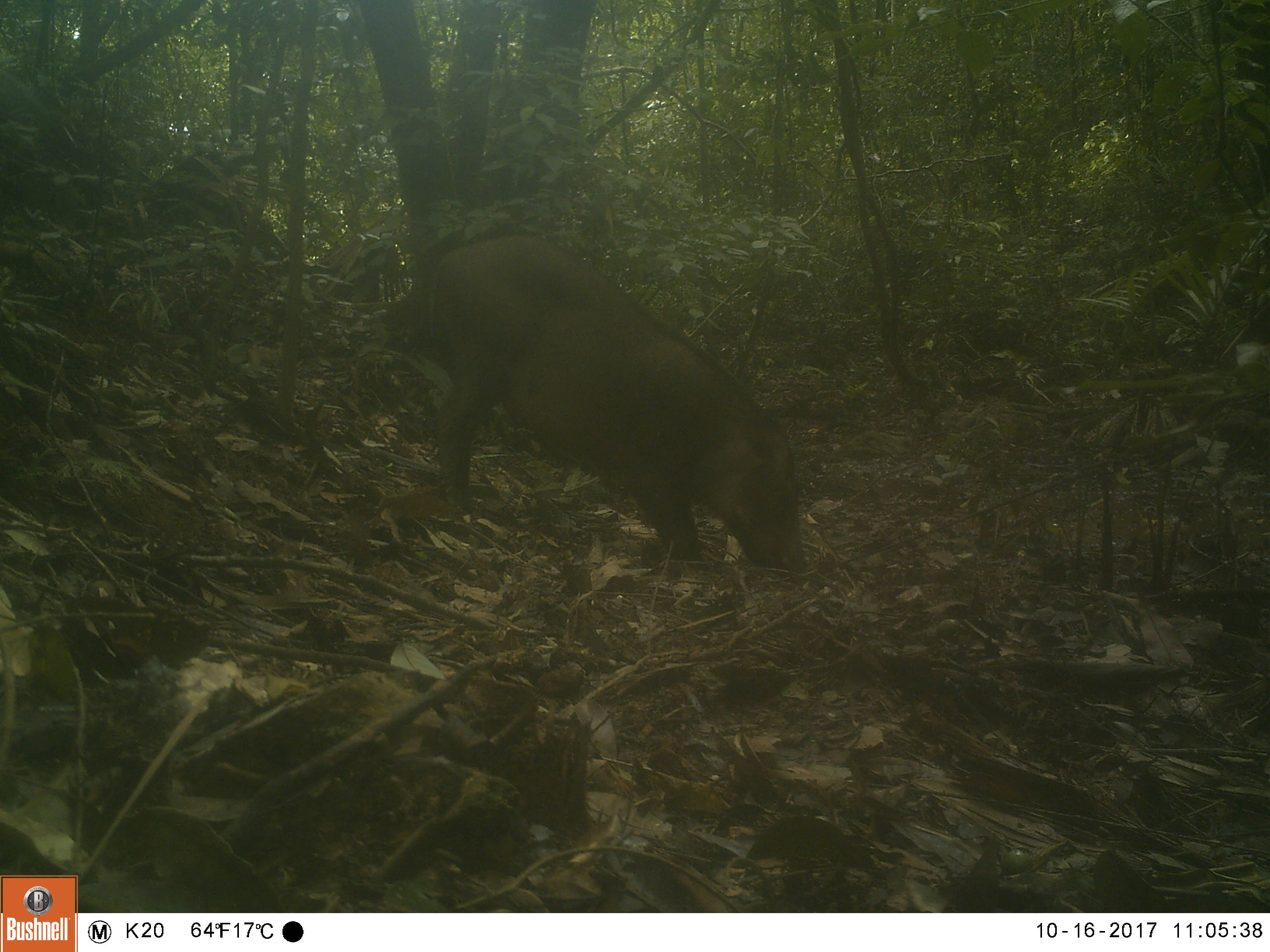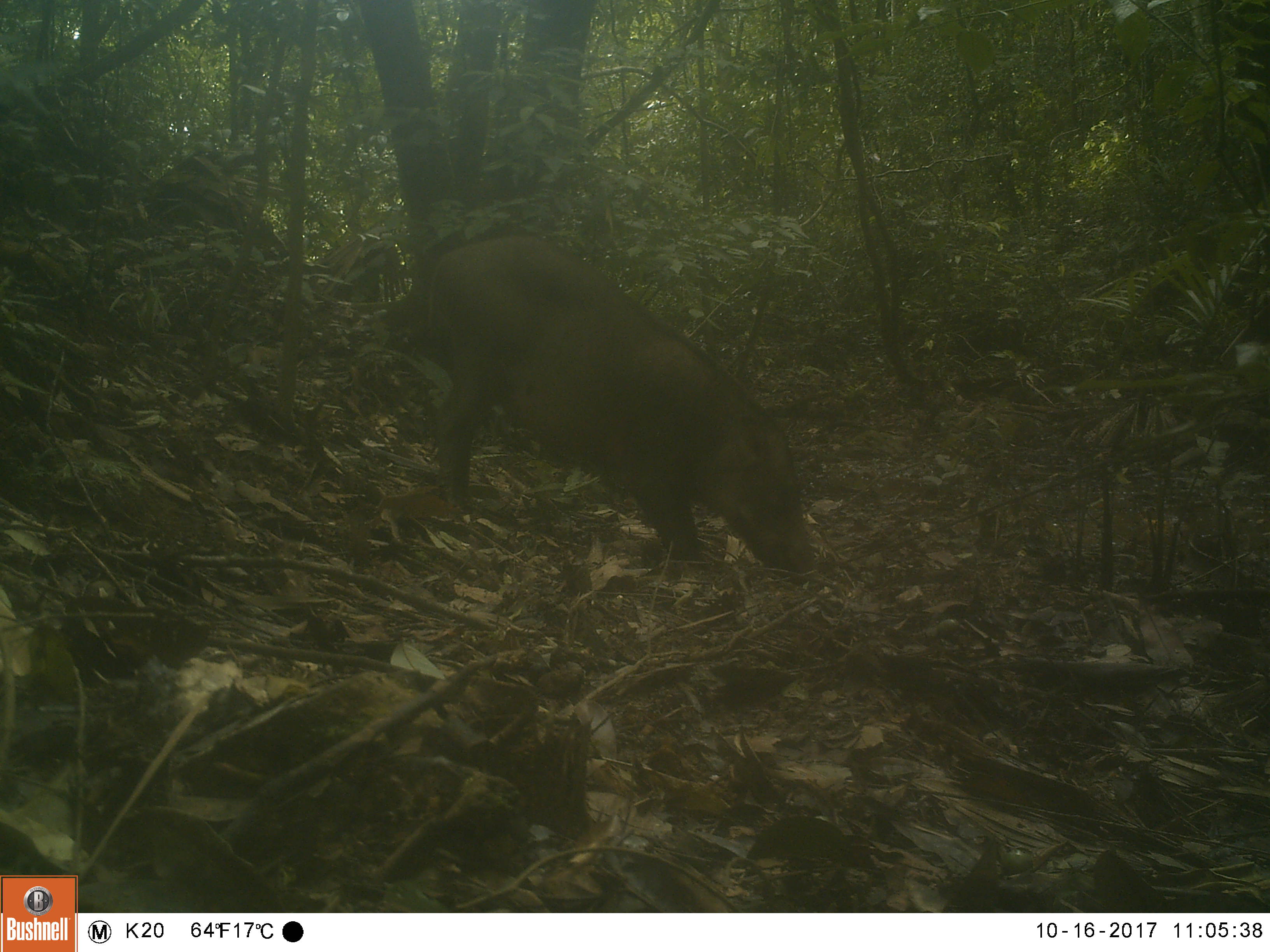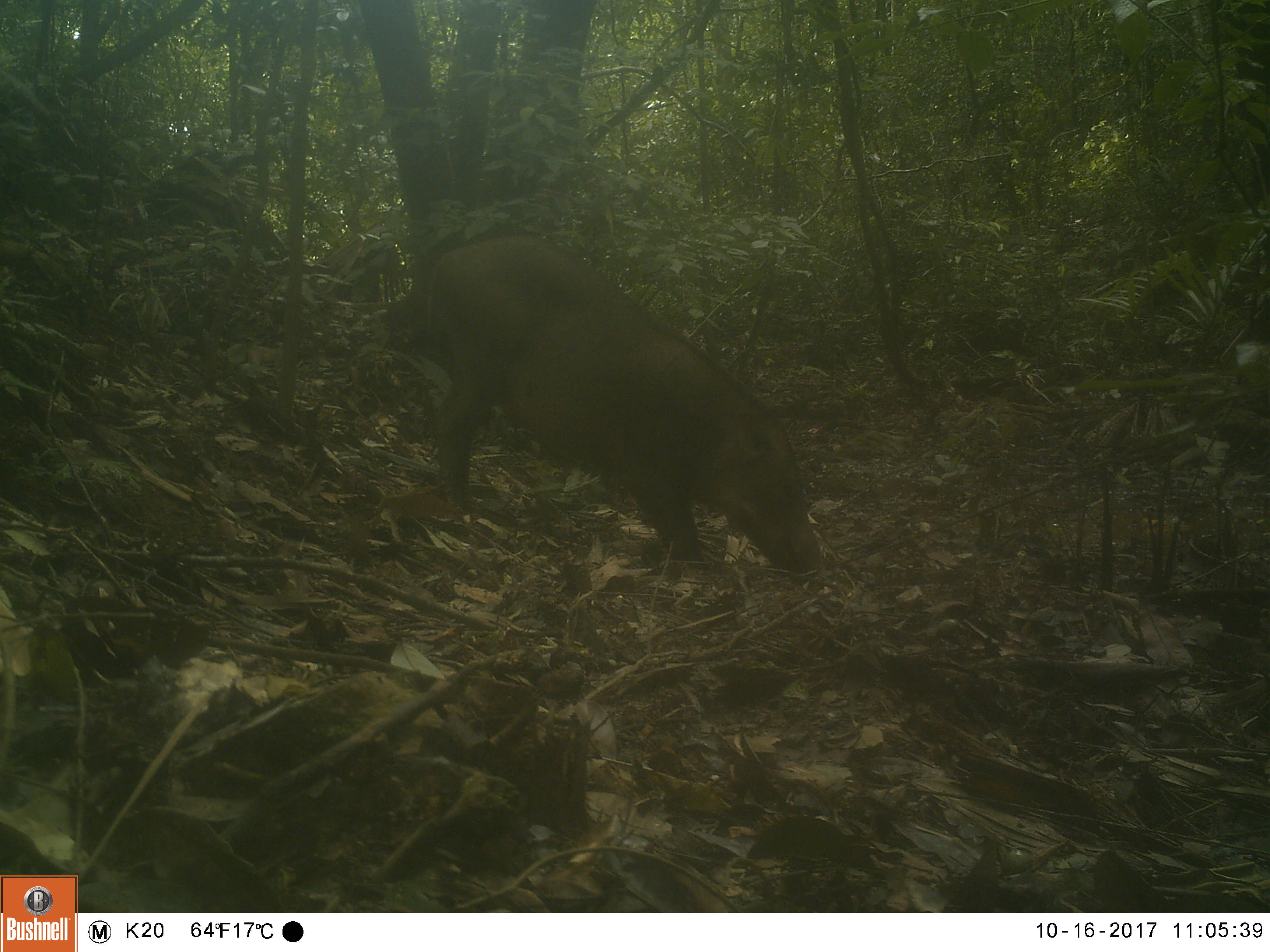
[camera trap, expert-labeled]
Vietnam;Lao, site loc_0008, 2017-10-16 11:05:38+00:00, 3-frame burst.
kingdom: Animalia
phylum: Chordata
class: Mammalia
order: Artiodactyla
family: Suidae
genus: Sus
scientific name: Sus scrofa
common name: eurasian wild pig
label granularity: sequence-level